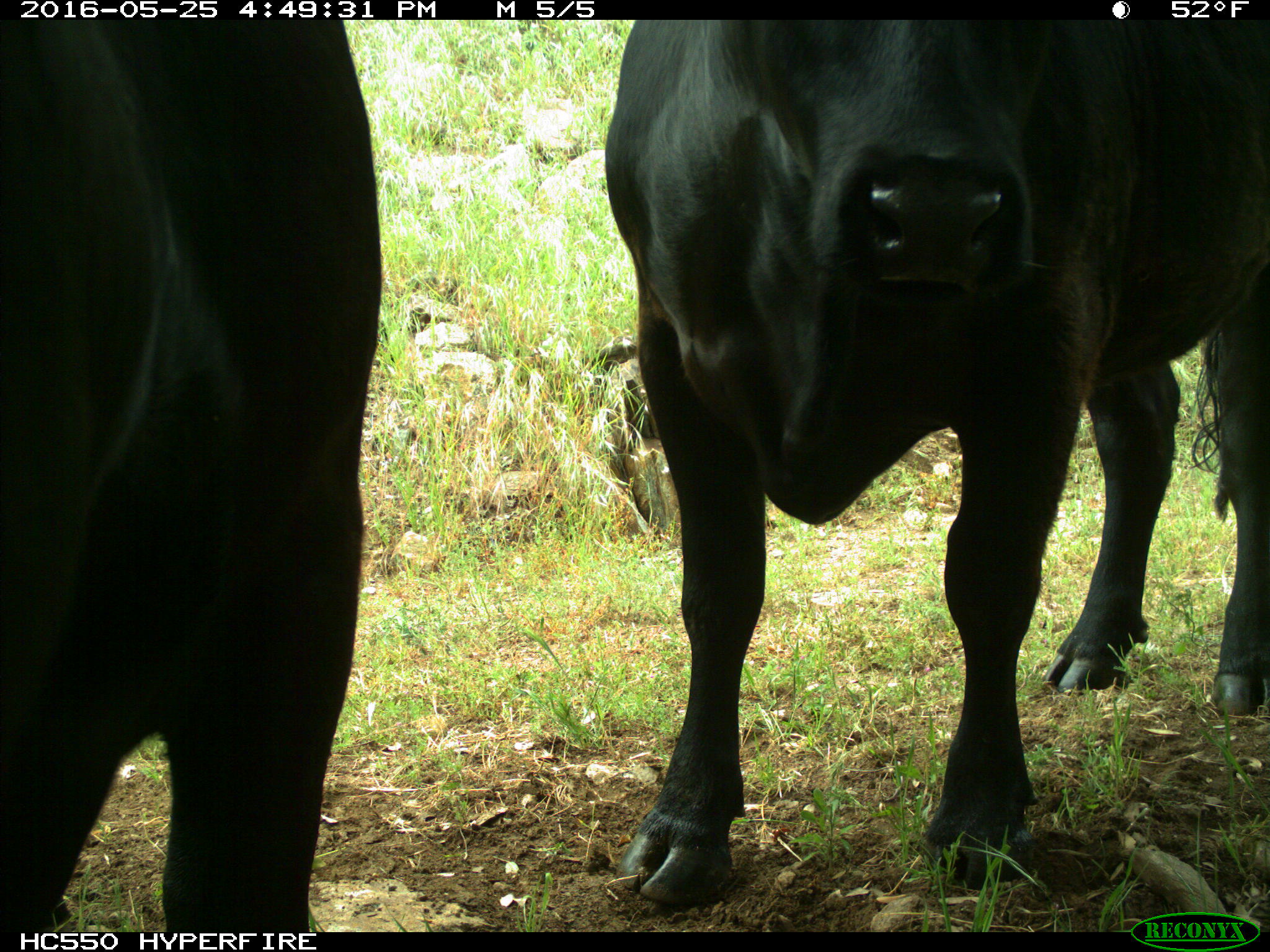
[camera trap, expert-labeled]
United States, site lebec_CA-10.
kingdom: Animalia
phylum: Chordata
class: Mammalia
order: Artiodactyla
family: Bovidae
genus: Bos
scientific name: Bos taurus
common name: domestic cow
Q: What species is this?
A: Bos taurus (domestic cow).